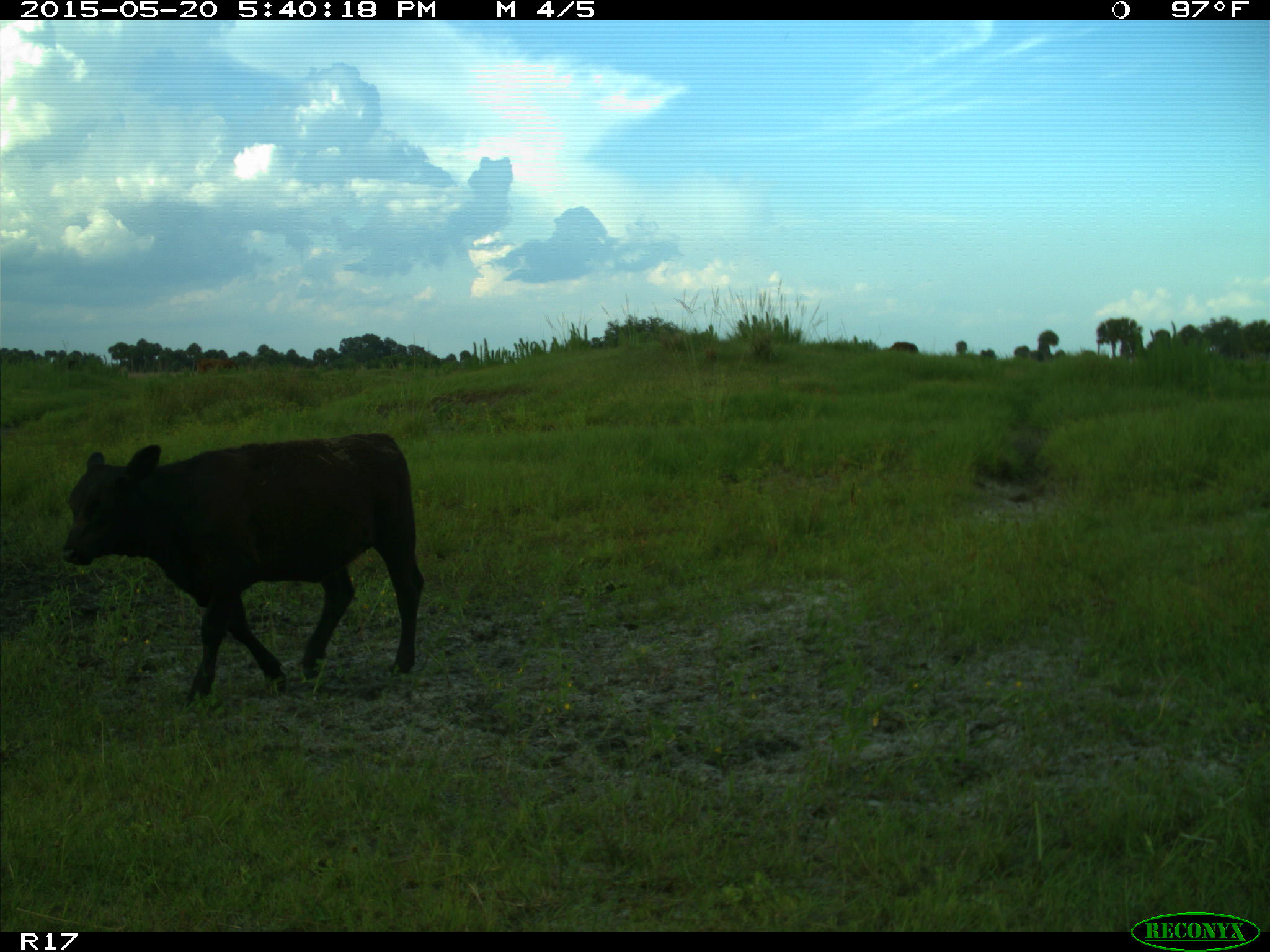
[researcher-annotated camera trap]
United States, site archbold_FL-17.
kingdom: Animalia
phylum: Chordata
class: Mammalia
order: Artiodactyla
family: Bovidae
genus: Bos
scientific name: Bos taurus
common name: domestic cow